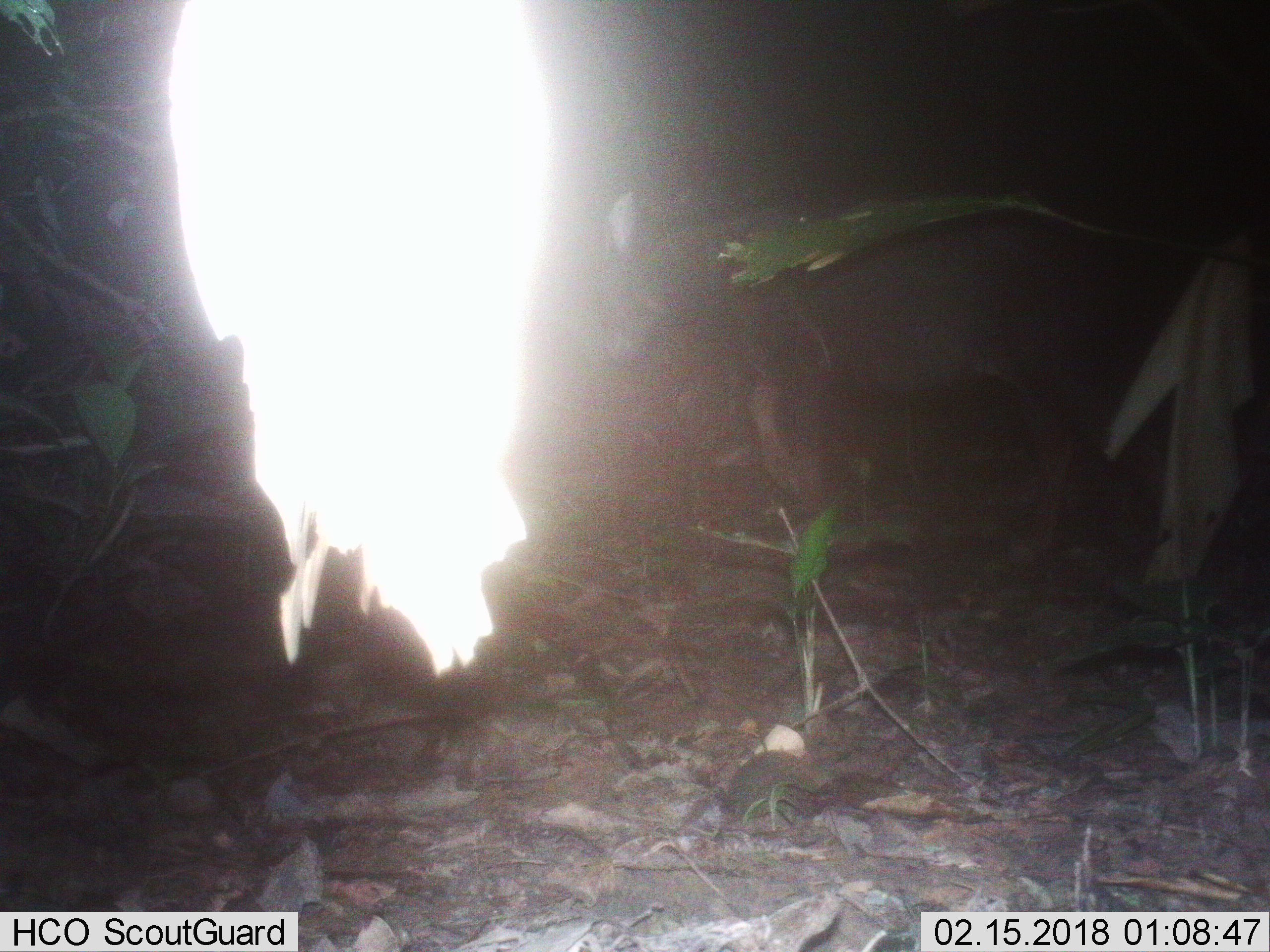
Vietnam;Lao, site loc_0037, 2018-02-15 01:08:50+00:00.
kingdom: Animalia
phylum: Chordata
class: Mammalia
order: Artiodactyla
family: Bovidae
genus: Capricornis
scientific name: Capricornis sumatraensis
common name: chinese serow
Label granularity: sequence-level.